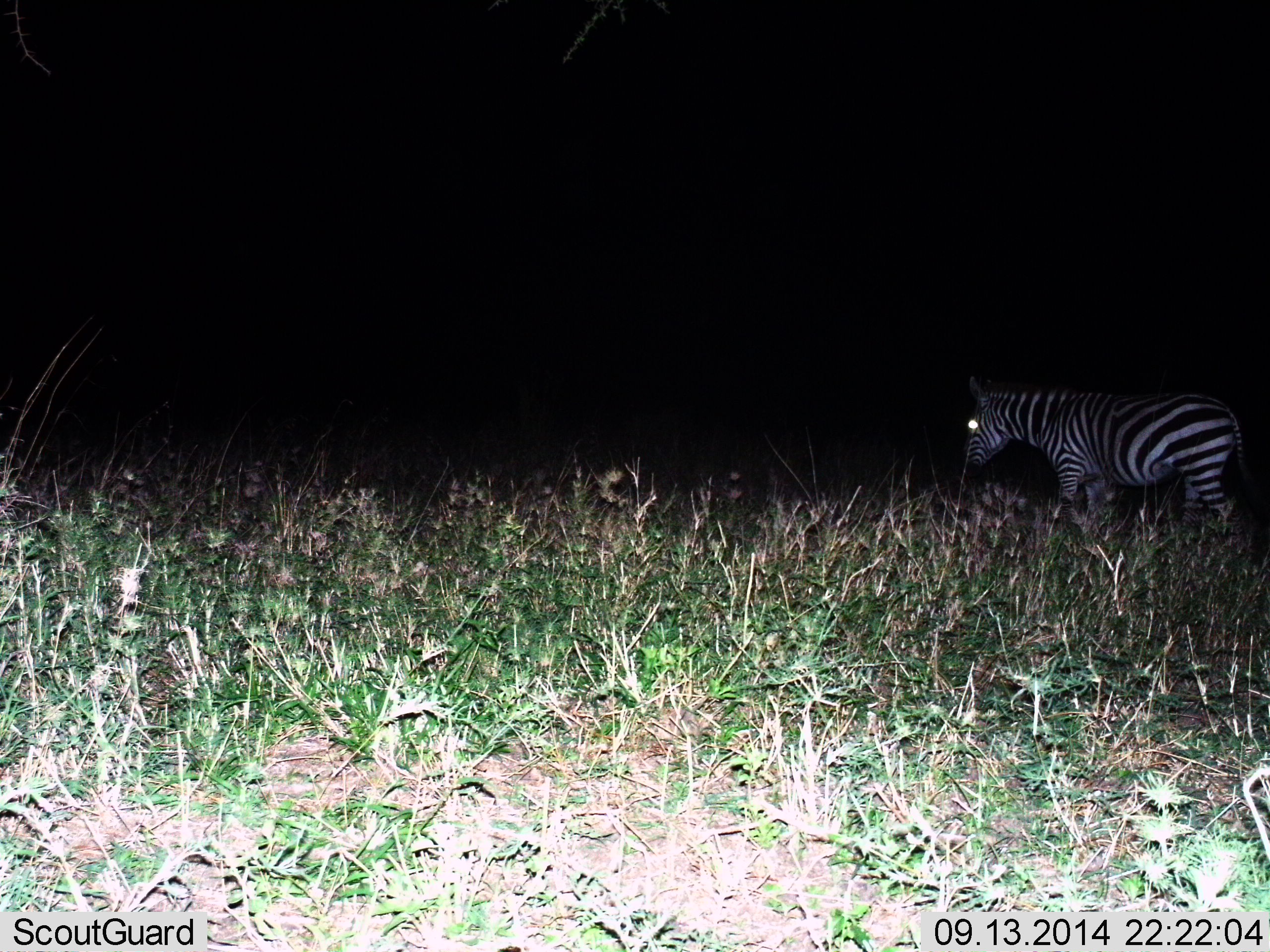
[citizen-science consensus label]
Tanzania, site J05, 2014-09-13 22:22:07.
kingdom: Animalia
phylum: Chordata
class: Mammalia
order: Perissodactyla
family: Equidae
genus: Equus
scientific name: Equus quagga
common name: plains zebra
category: zebra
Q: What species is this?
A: Zebra (plains zebra) (Equus quagga).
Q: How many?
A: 1.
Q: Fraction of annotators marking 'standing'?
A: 70%.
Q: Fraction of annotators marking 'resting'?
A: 0%.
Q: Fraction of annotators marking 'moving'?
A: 40%.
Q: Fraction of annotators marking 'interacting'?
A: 0%.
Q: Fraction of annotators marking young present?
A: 0%.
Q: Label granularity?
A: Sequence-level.